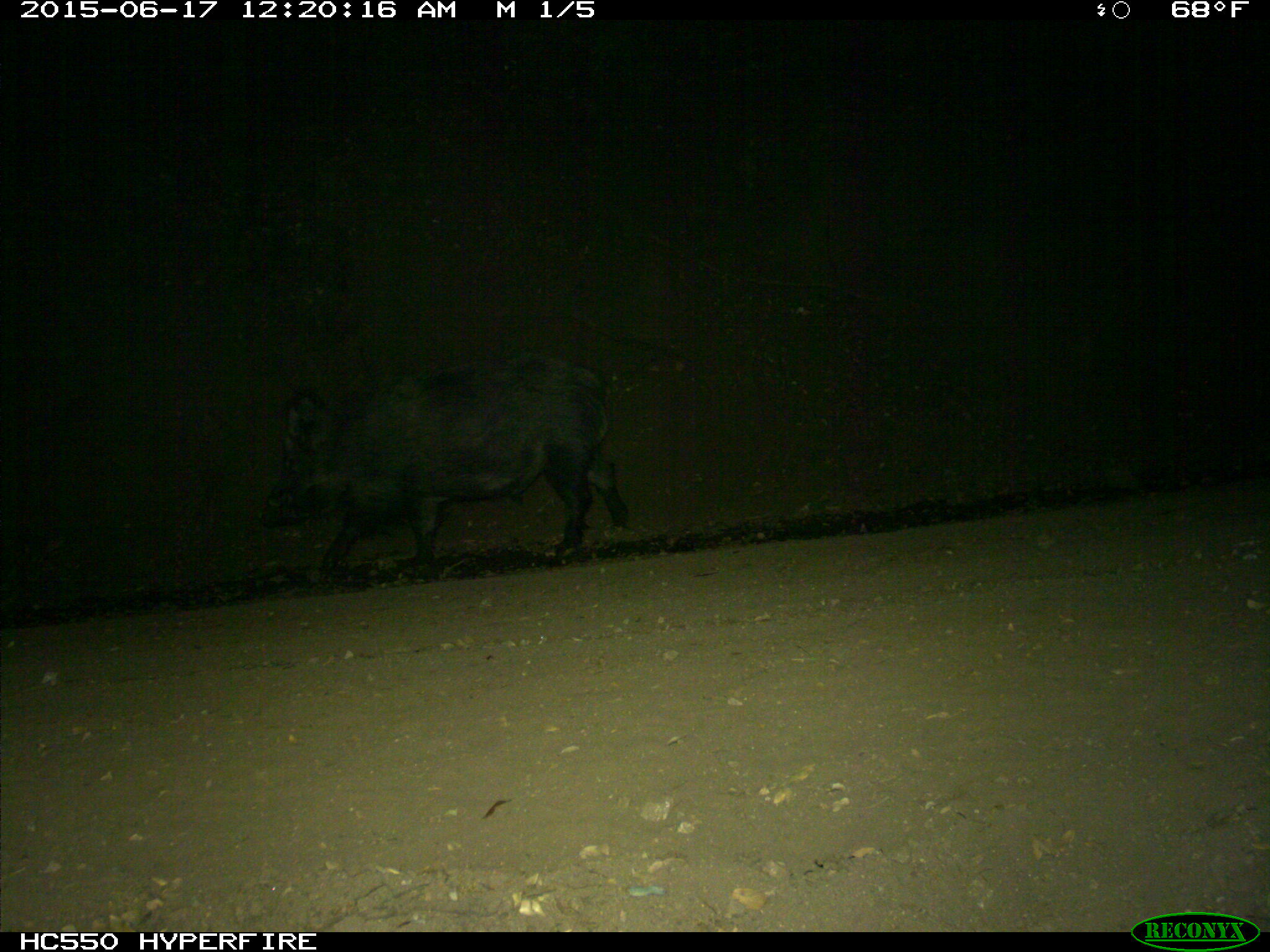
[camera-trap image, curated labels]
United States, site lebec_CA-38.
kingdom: Animalia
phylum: Chordata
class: Mammalia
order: Artiodactyla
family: Suidae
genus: Sus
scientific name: Sus scrofa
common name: wild boar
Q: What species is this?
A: Sus scrofa (wild boar).